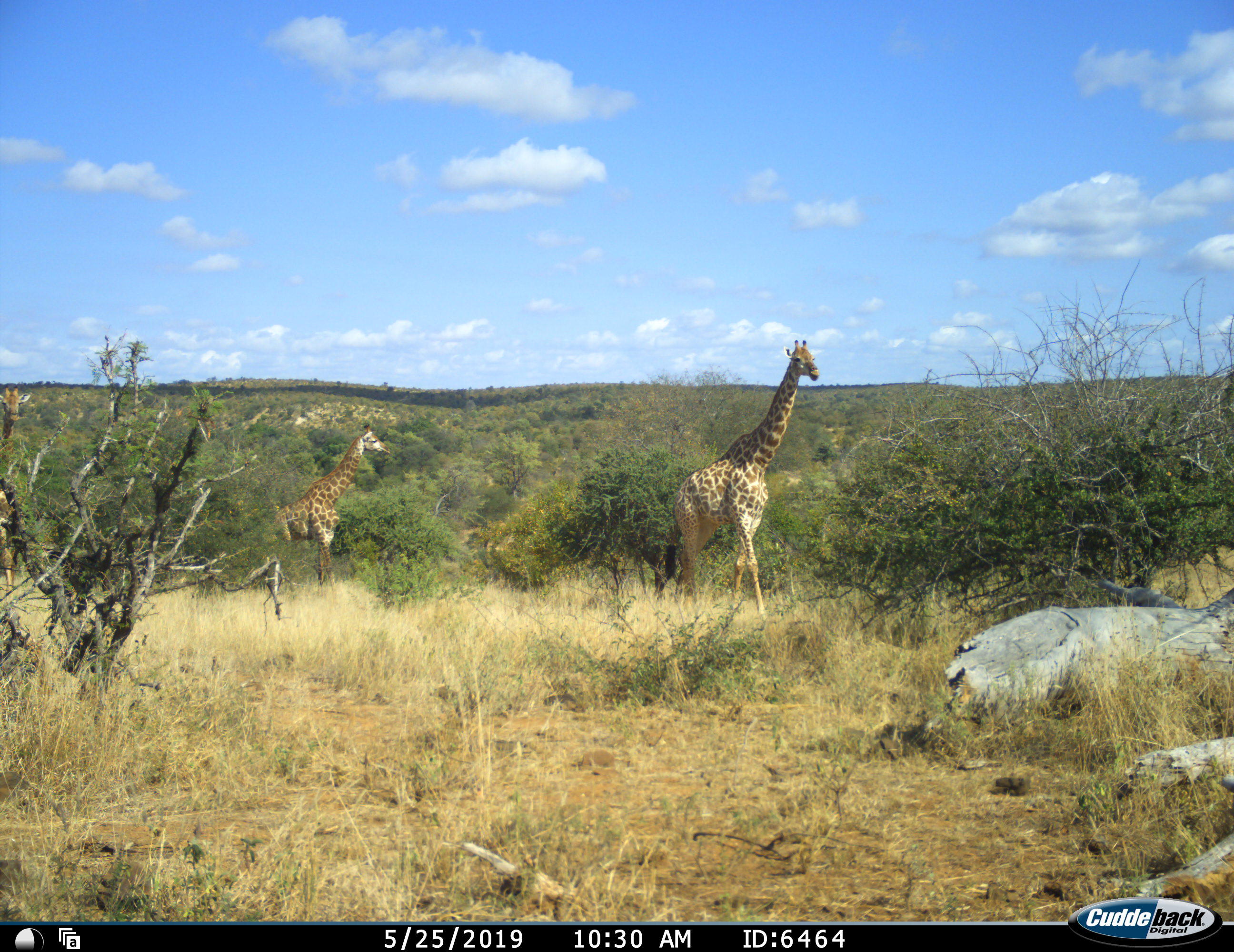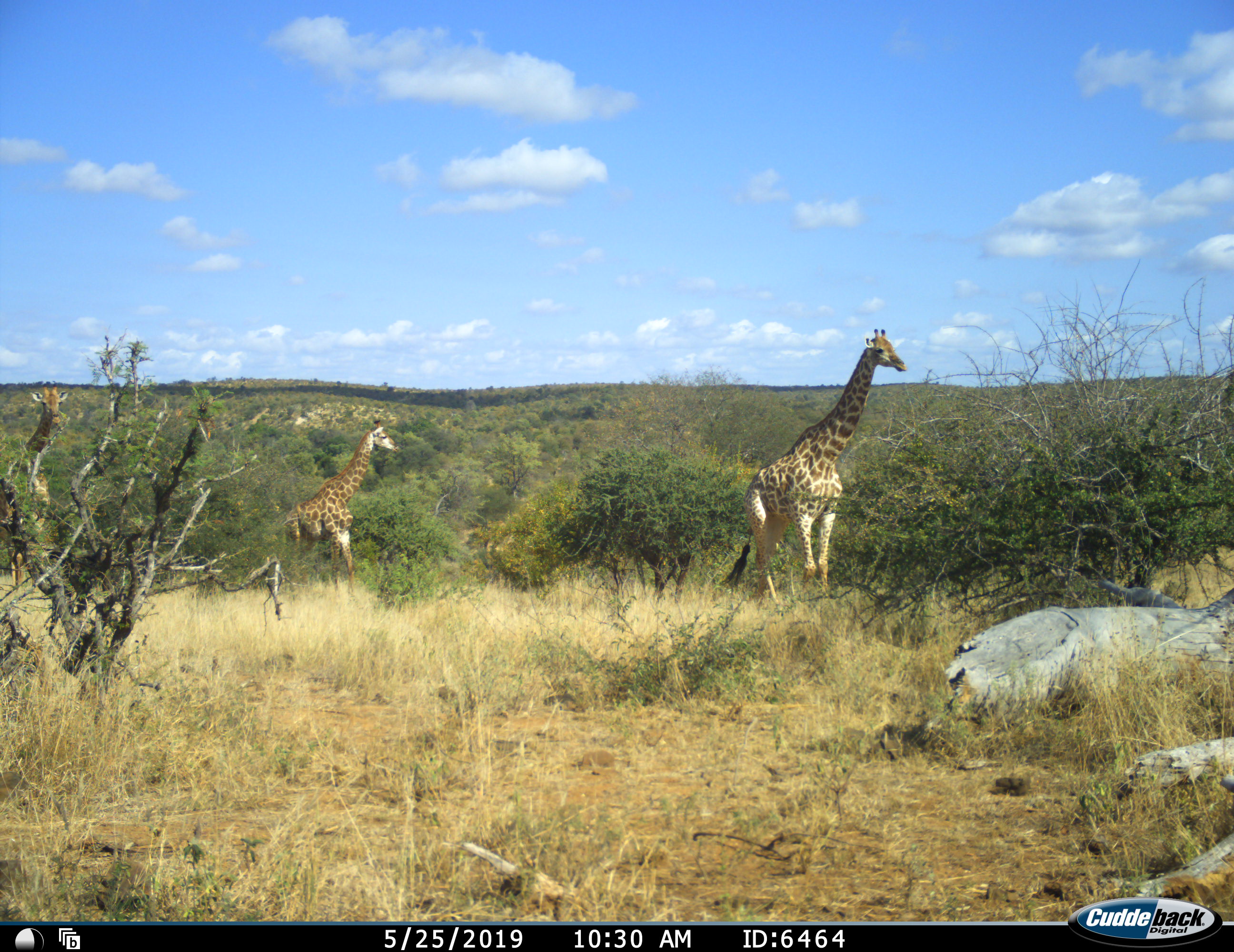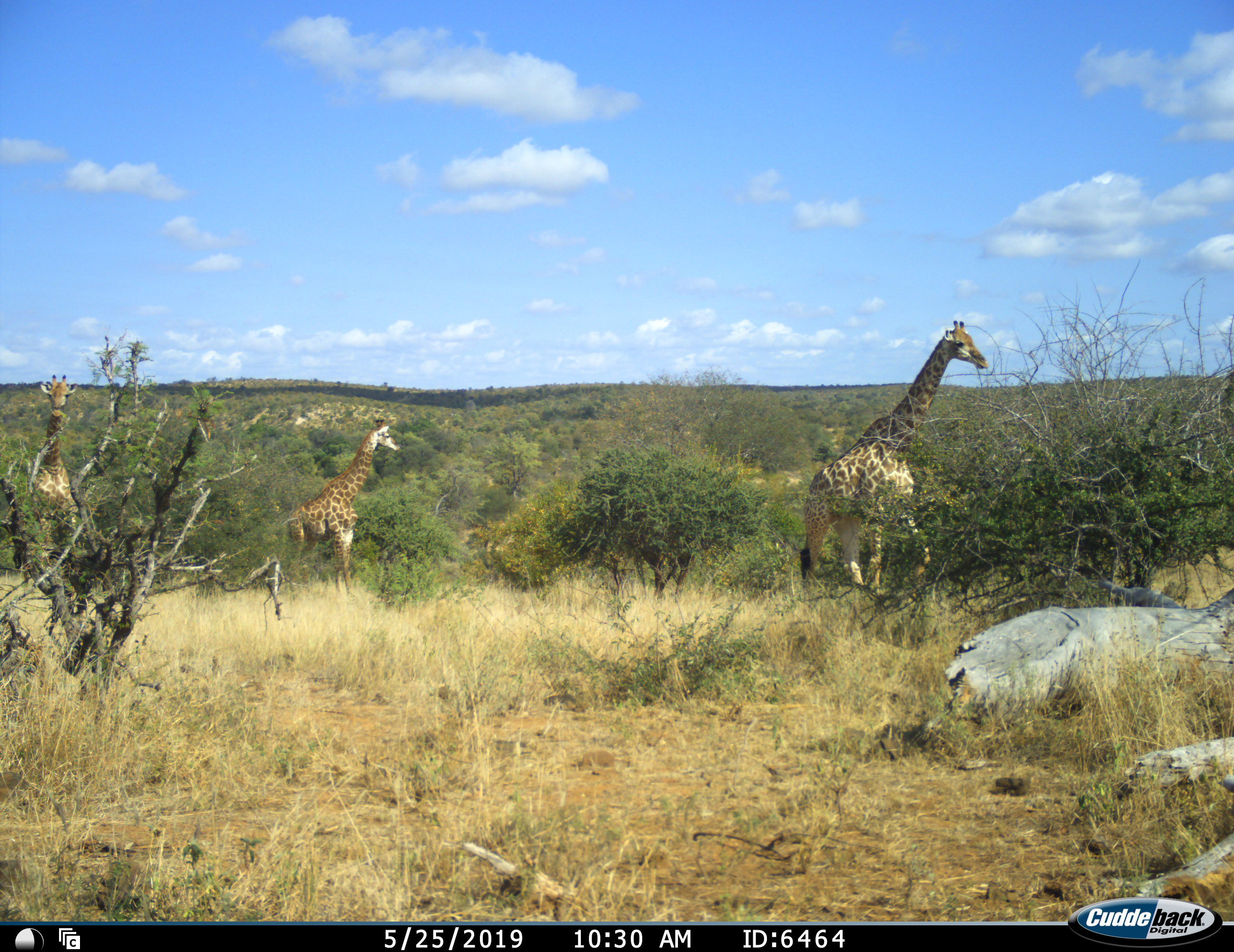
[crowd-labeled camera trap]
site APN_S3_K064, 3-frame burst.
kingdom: Animalia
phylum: Chordata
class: Mammalia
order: Artiodactyla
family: Giraffidae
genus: Giraffa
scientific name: Giraffa camelopardalis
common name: giraffe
Giraffe (Giraffa camelopardalis), count 3. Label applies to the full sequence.